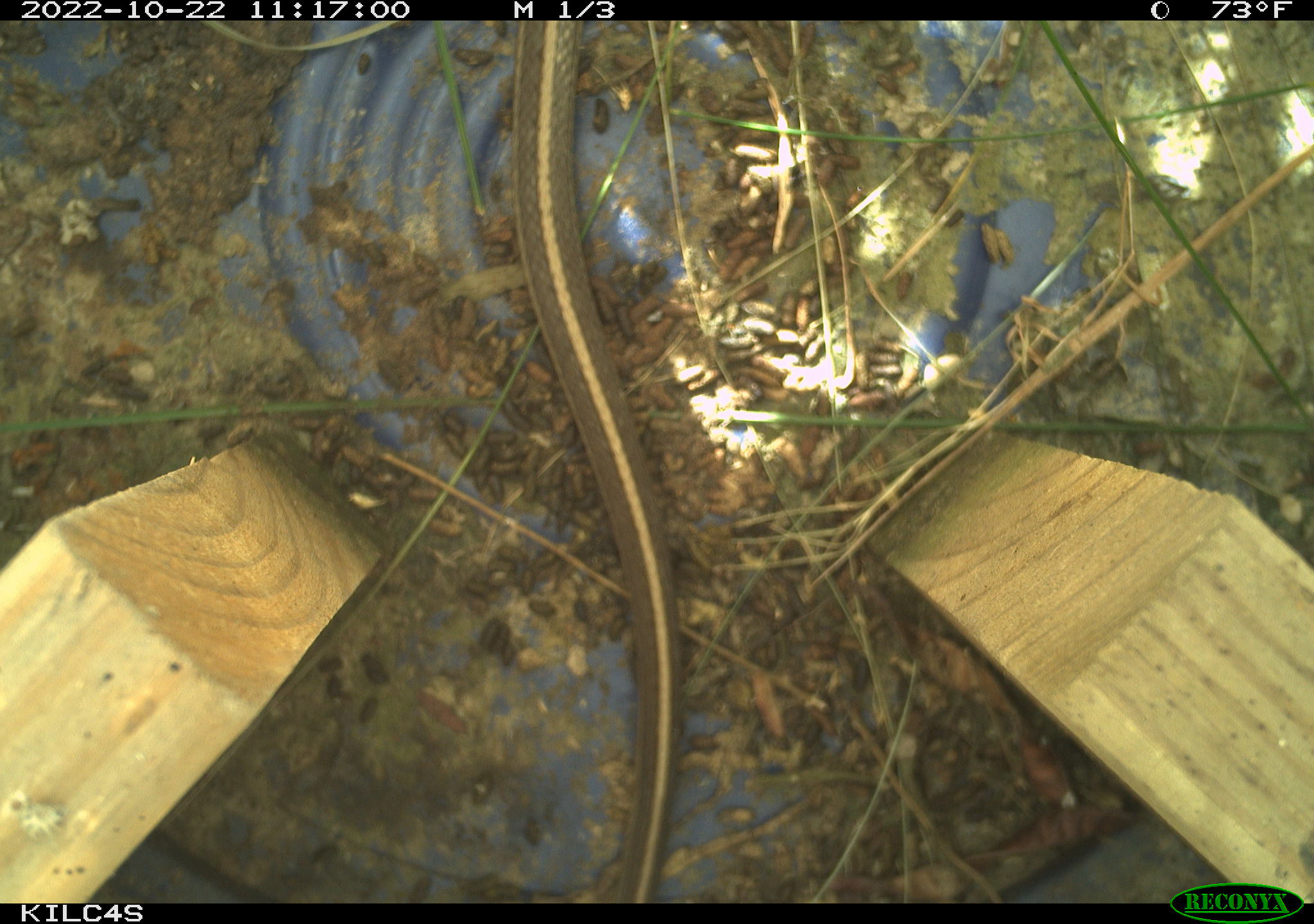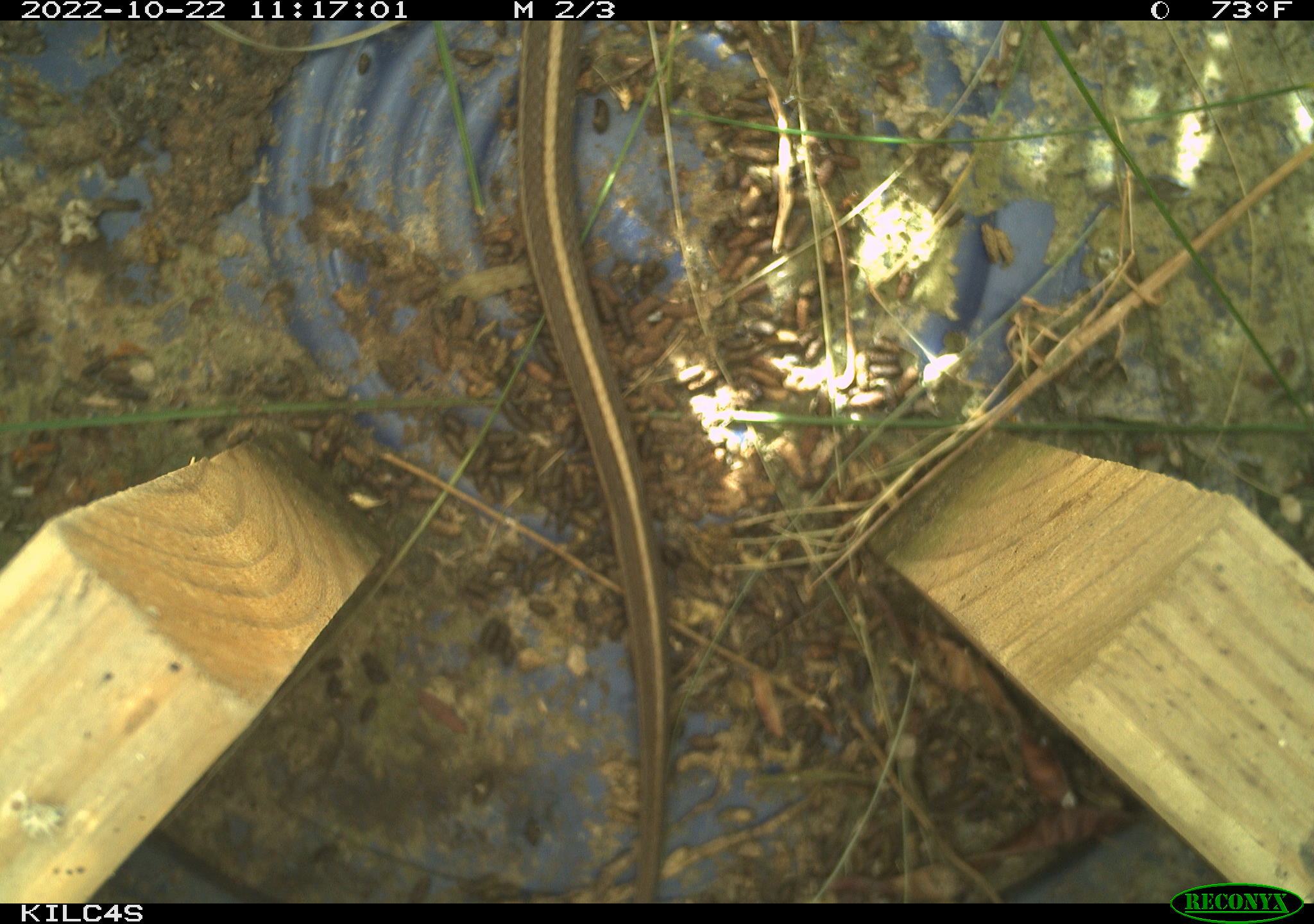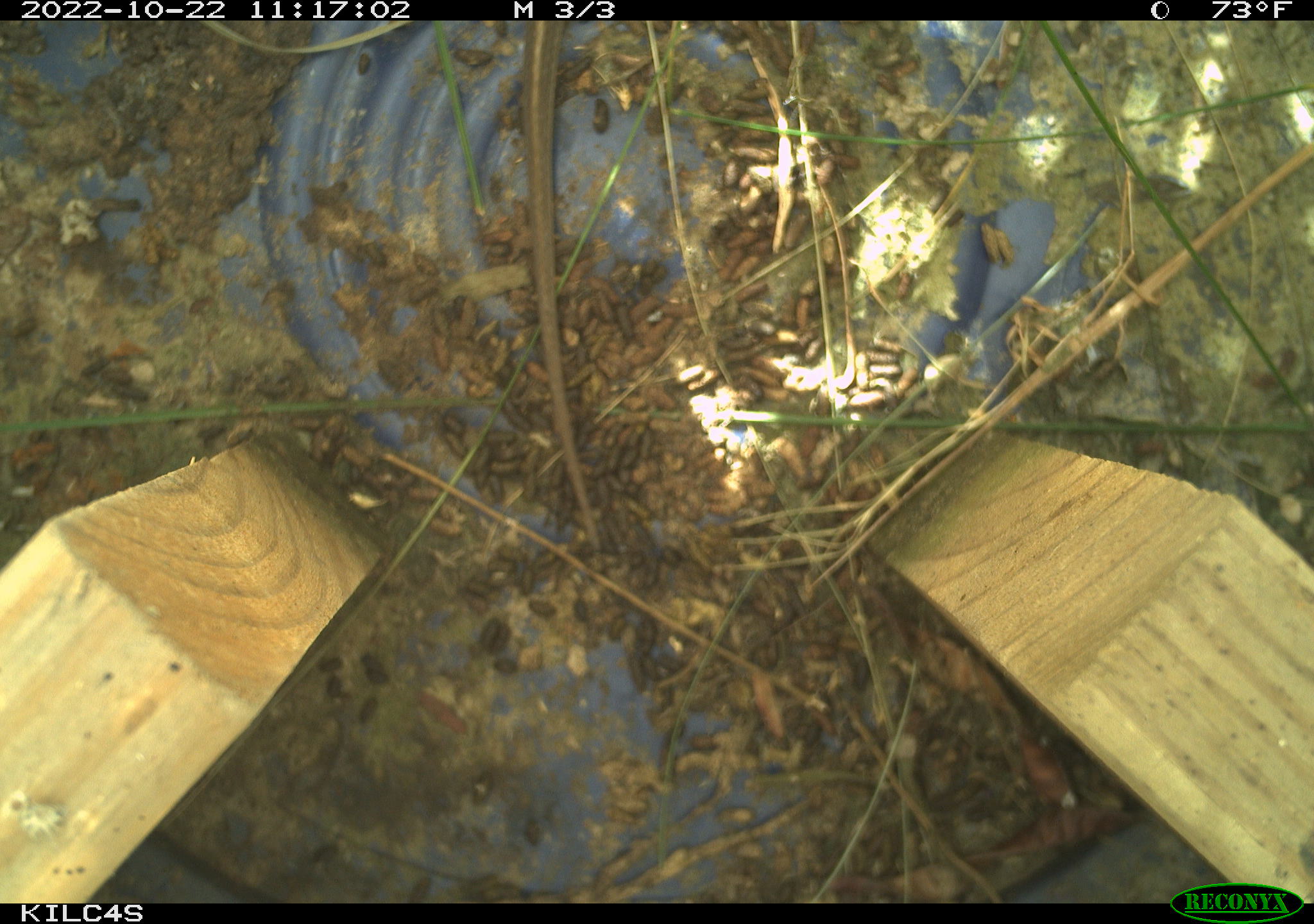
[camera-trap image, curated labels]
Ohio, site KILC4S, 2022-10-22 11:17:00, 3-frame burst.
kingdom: Animalia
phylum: Chordata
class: Reptilia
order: Squamata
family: Colubridae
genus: Thamnophis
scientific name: Thamnophis sirtalis sirtalis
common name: eastern gartersnake